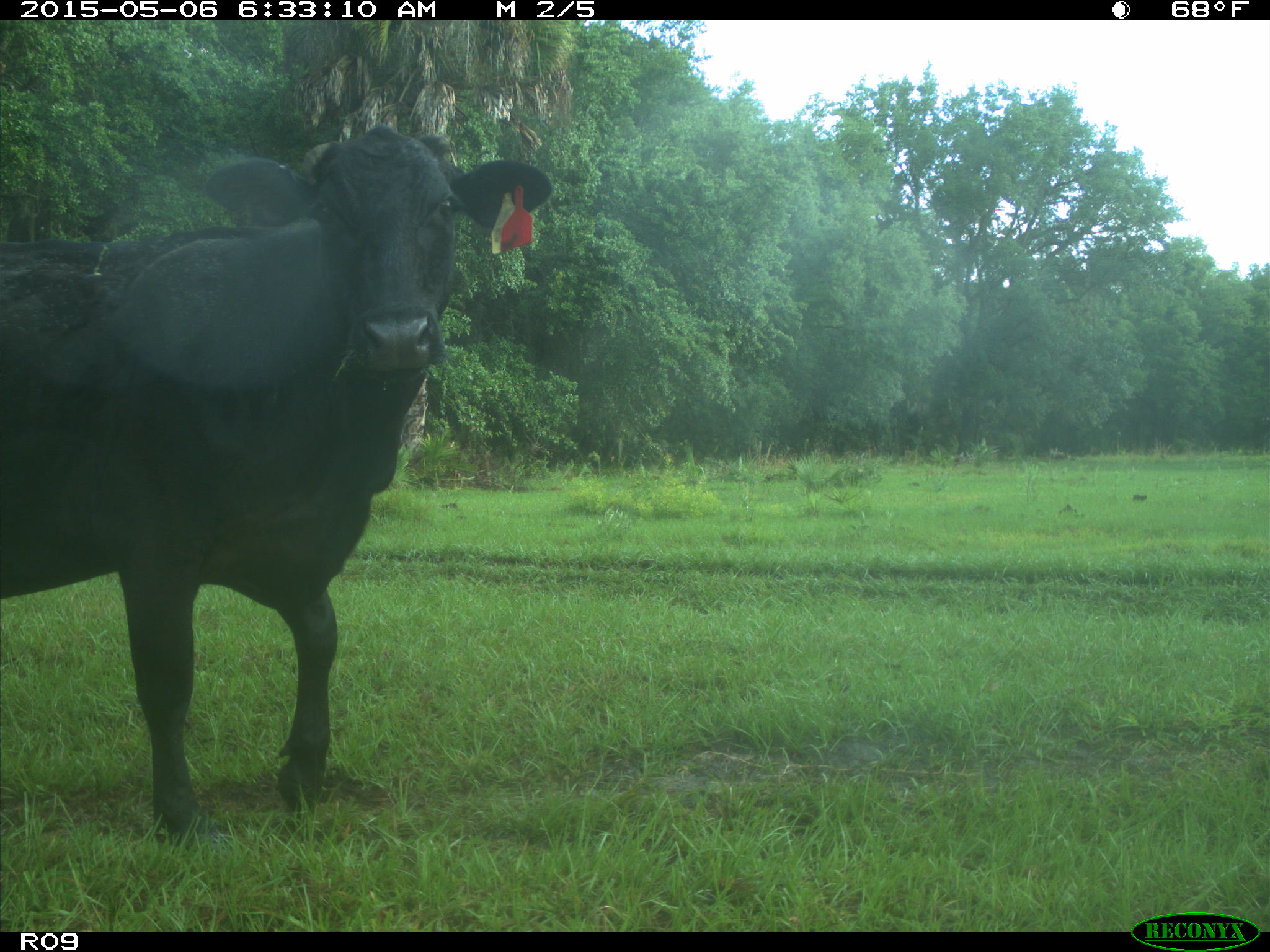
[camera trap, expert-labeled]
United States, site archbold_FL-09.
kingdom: Animalia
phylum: Chordata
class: Mammalia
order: Artiodactyla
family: Bovidae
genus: Bos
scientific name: Bos taurus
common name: domestic cow